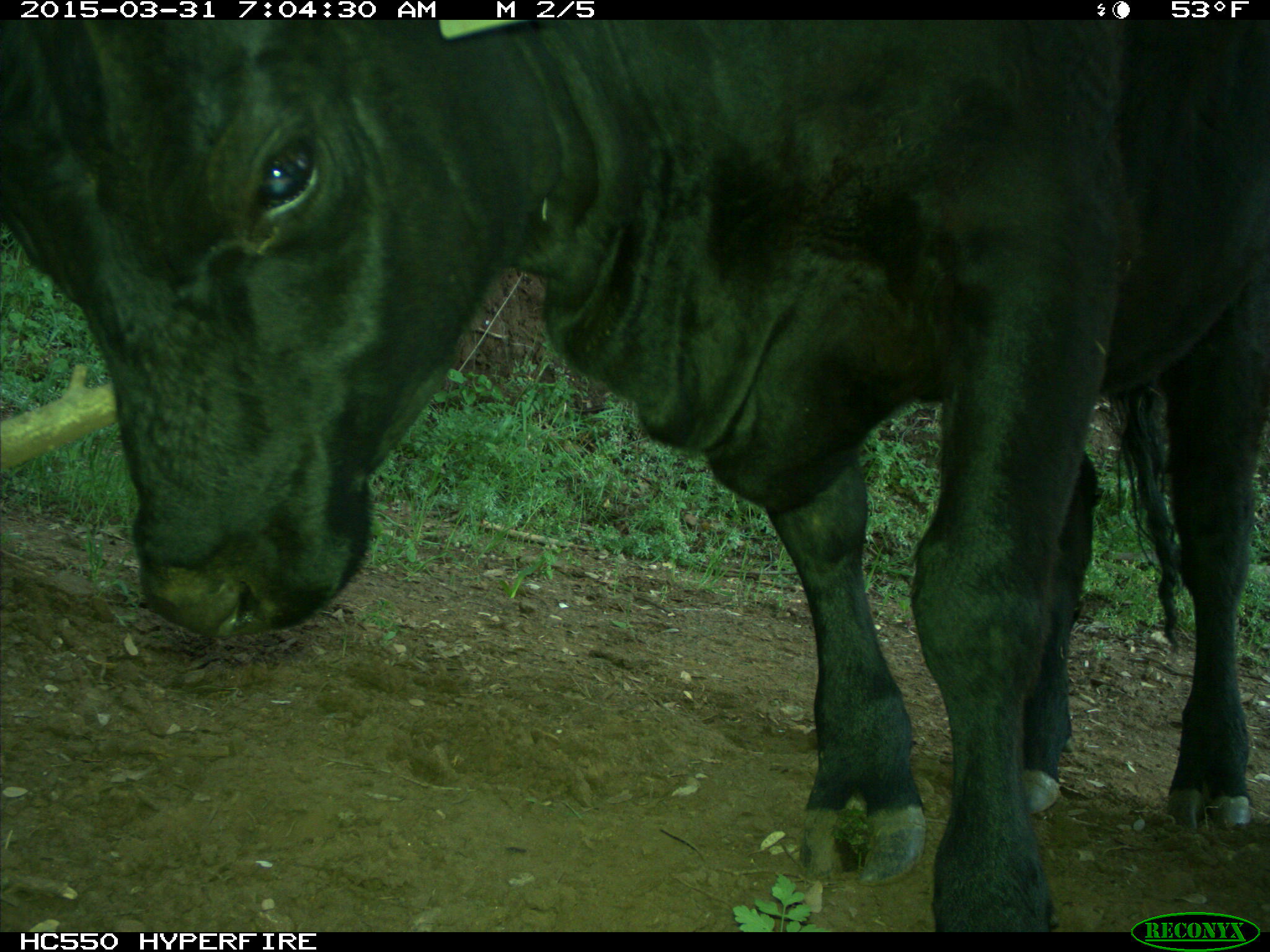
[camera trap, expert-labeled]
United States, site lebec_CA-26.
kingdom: Animalia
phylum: Chordata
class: Mammalia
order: Artiodactyla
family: Bovidae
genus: Bos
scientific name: Bos taurus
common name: domestic cow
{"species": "Bos taurus (domestic cow)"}